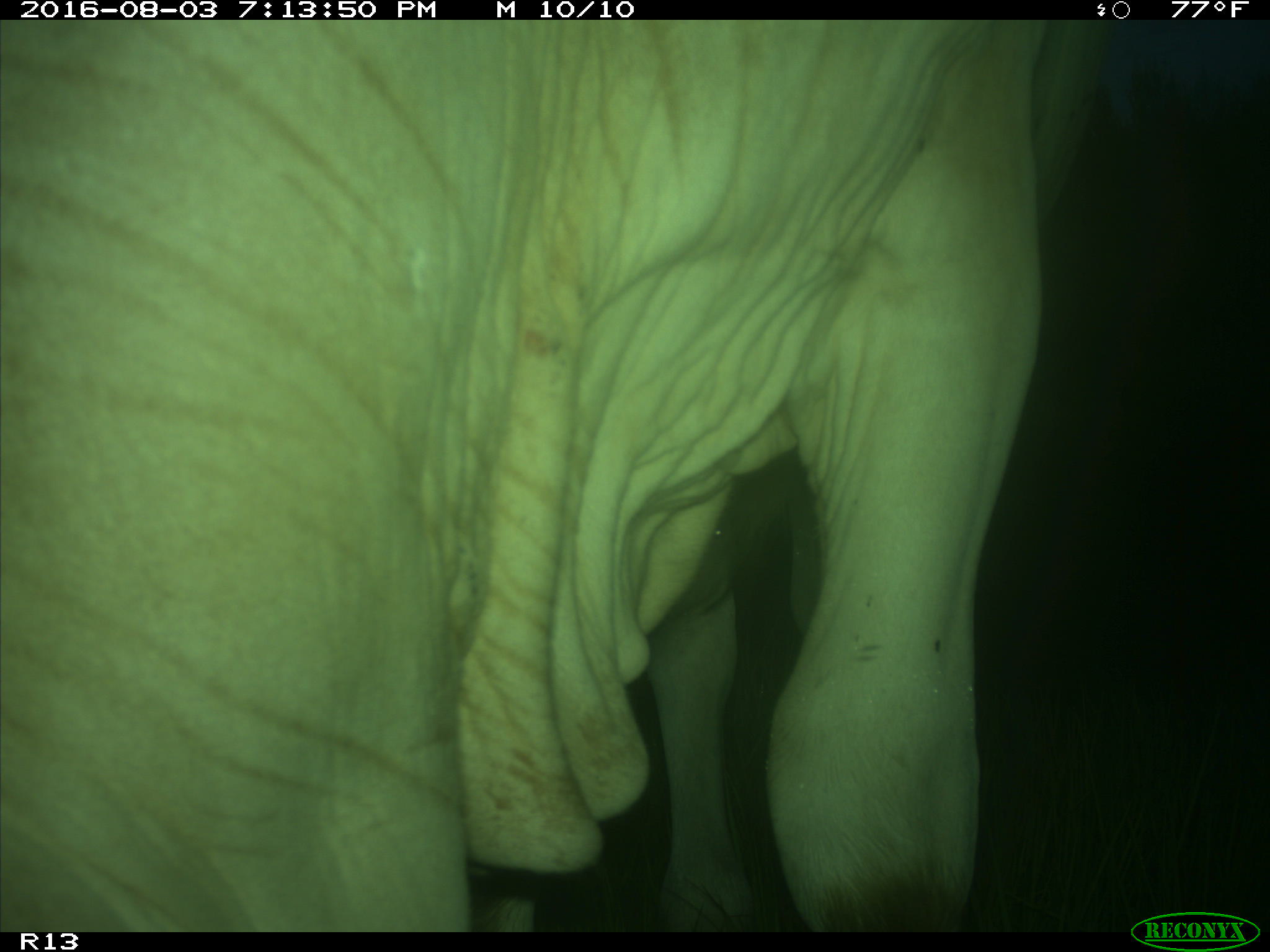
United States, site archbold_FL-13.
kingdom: Animalia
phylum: Chordata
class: Mammalia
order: Artiodactyla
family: Bovidae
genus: Bos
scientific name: Bos taurus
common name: domestic cow